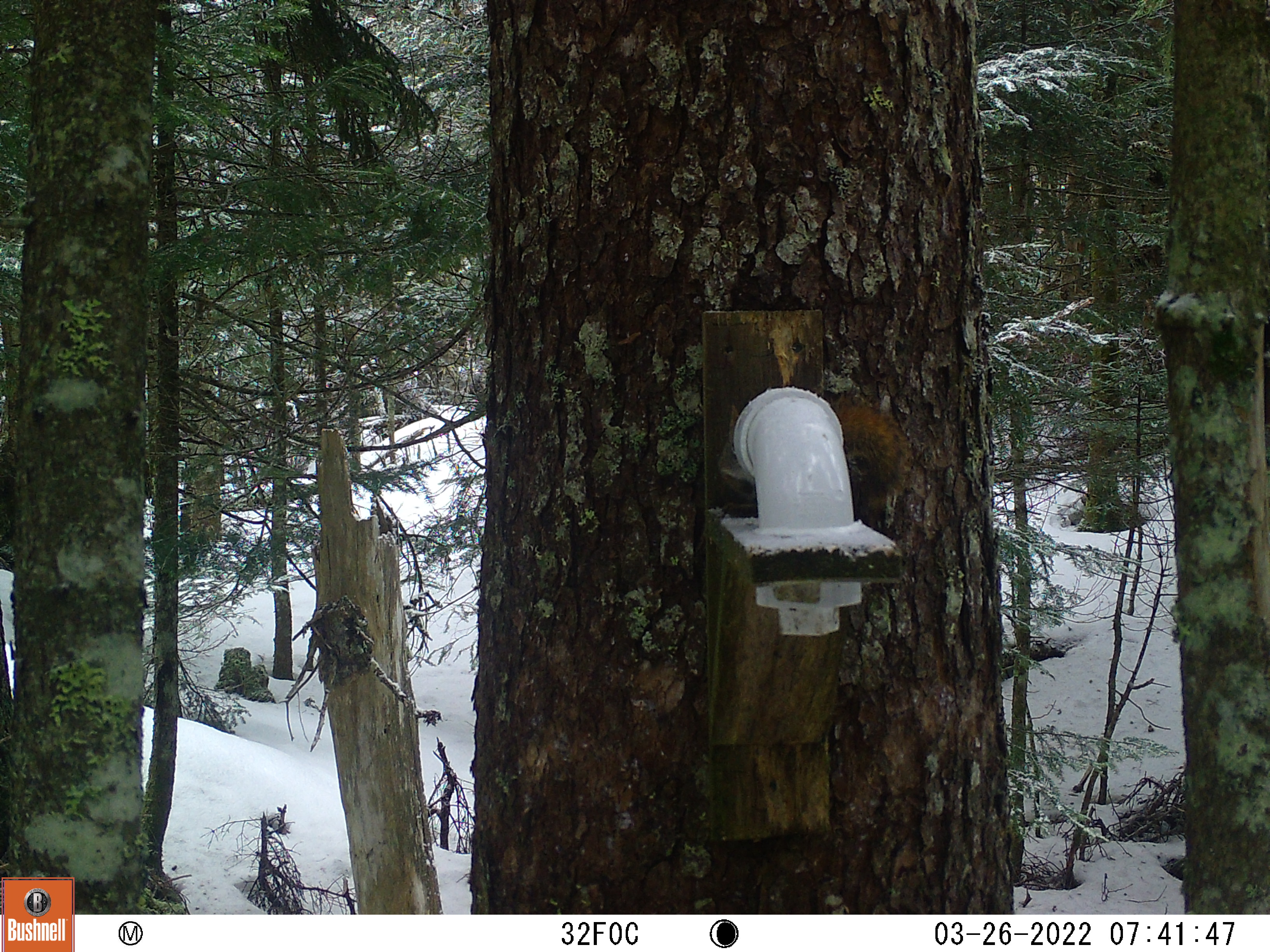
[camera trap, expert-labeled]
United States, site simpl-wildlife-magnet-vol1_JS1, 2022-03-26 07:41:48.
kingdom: Animalia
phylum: Chordata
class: Mammalia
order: Rodentia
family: Sciuridae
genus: Tamiasciurus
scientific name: Tamiasciurus hudsonicus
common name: red squirrel